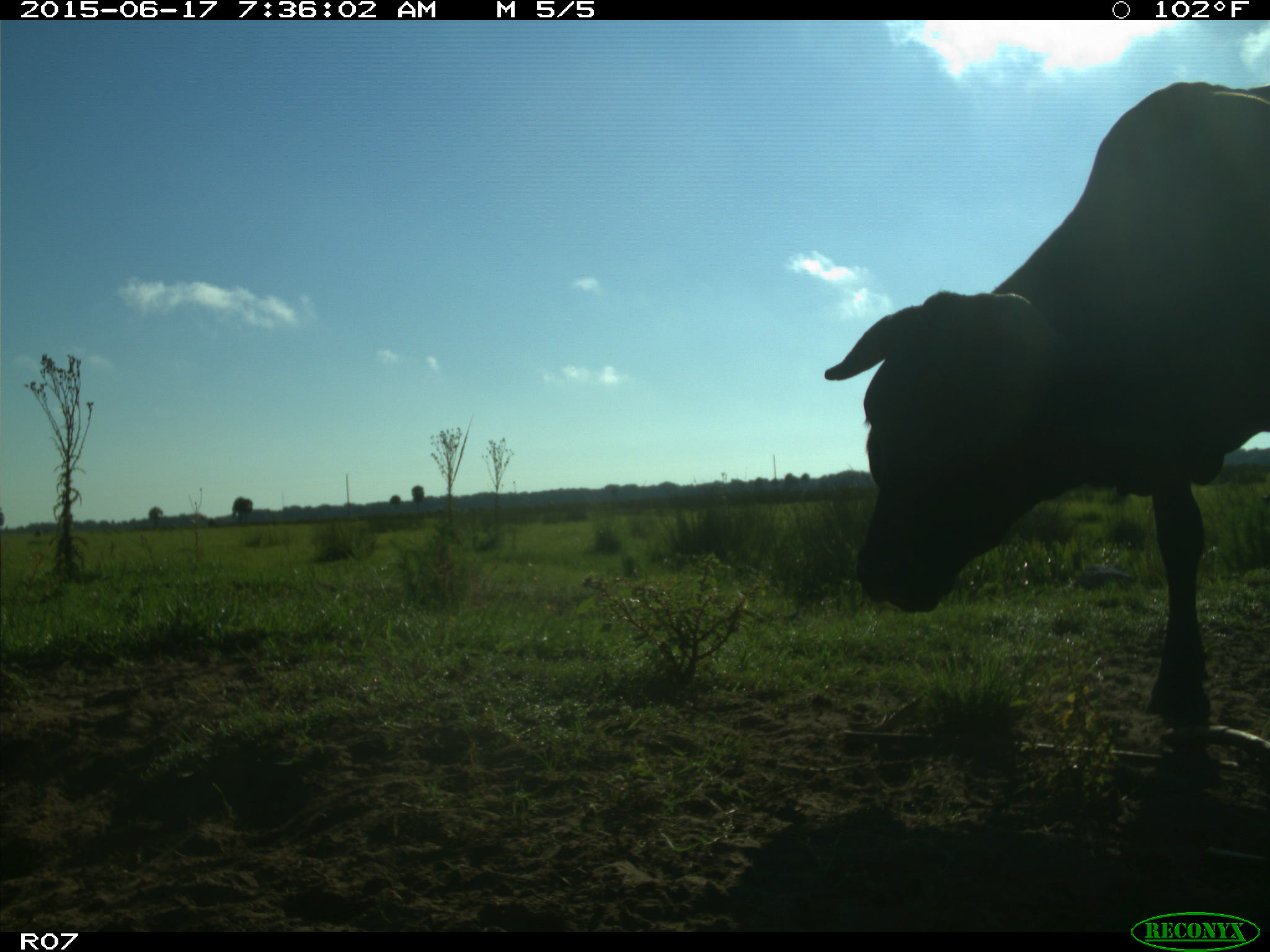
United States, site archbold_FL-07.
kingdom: Animalia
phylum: Chordata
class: Mammalia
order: Artiodactyla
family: Bovidae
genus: Bos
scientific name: Bos taurus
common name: domestic cow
Bos taurus (domestic cow).